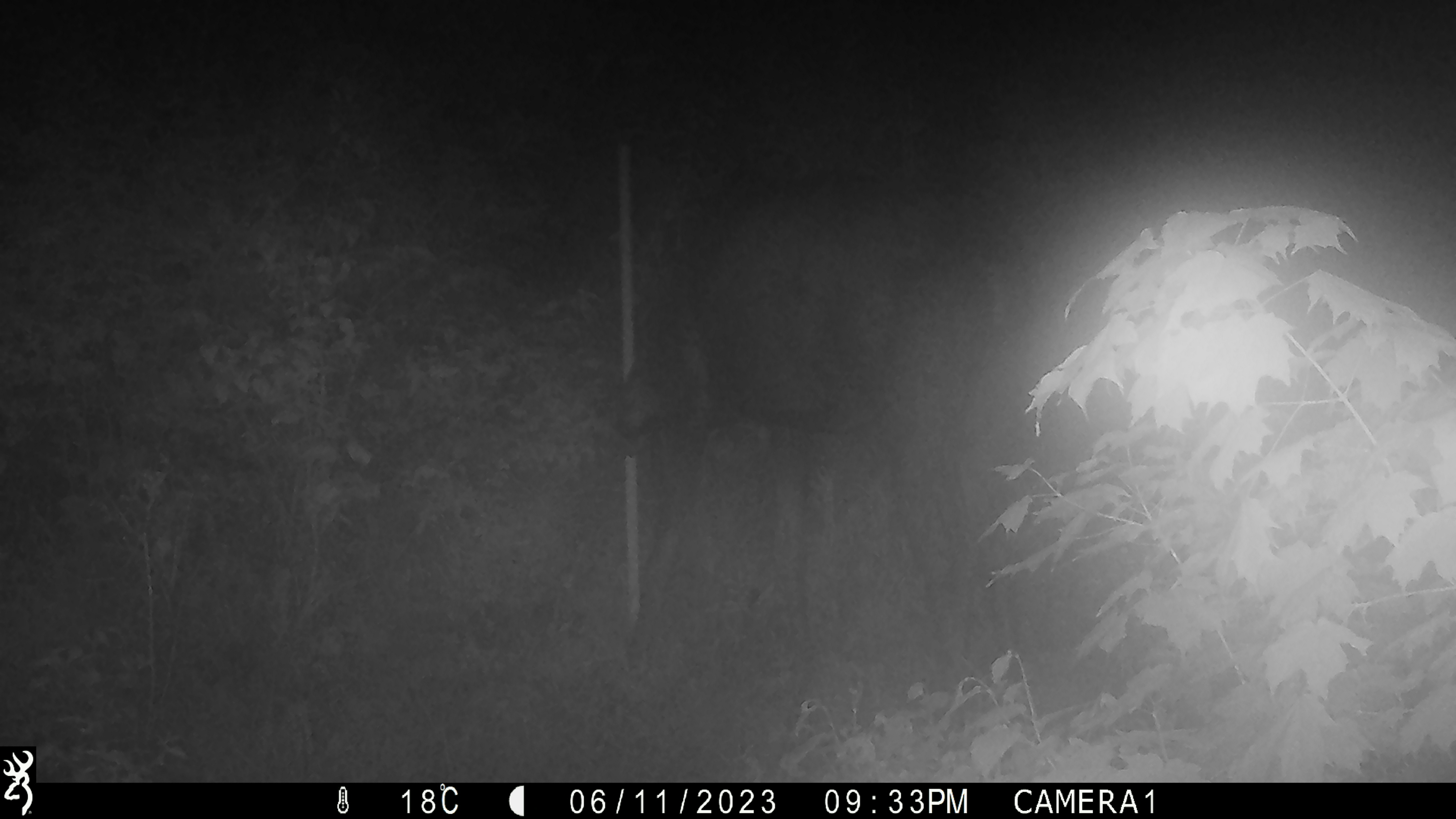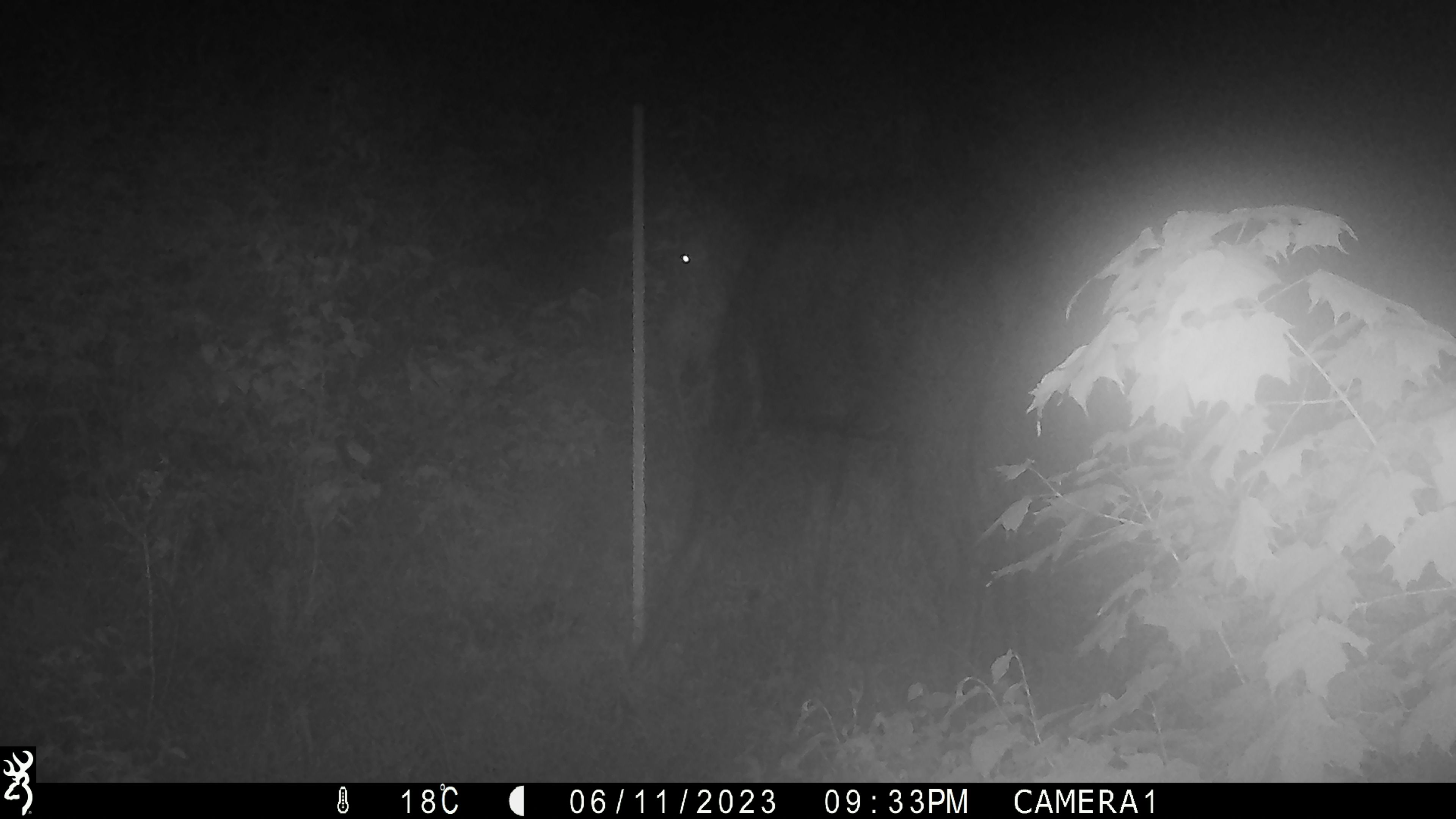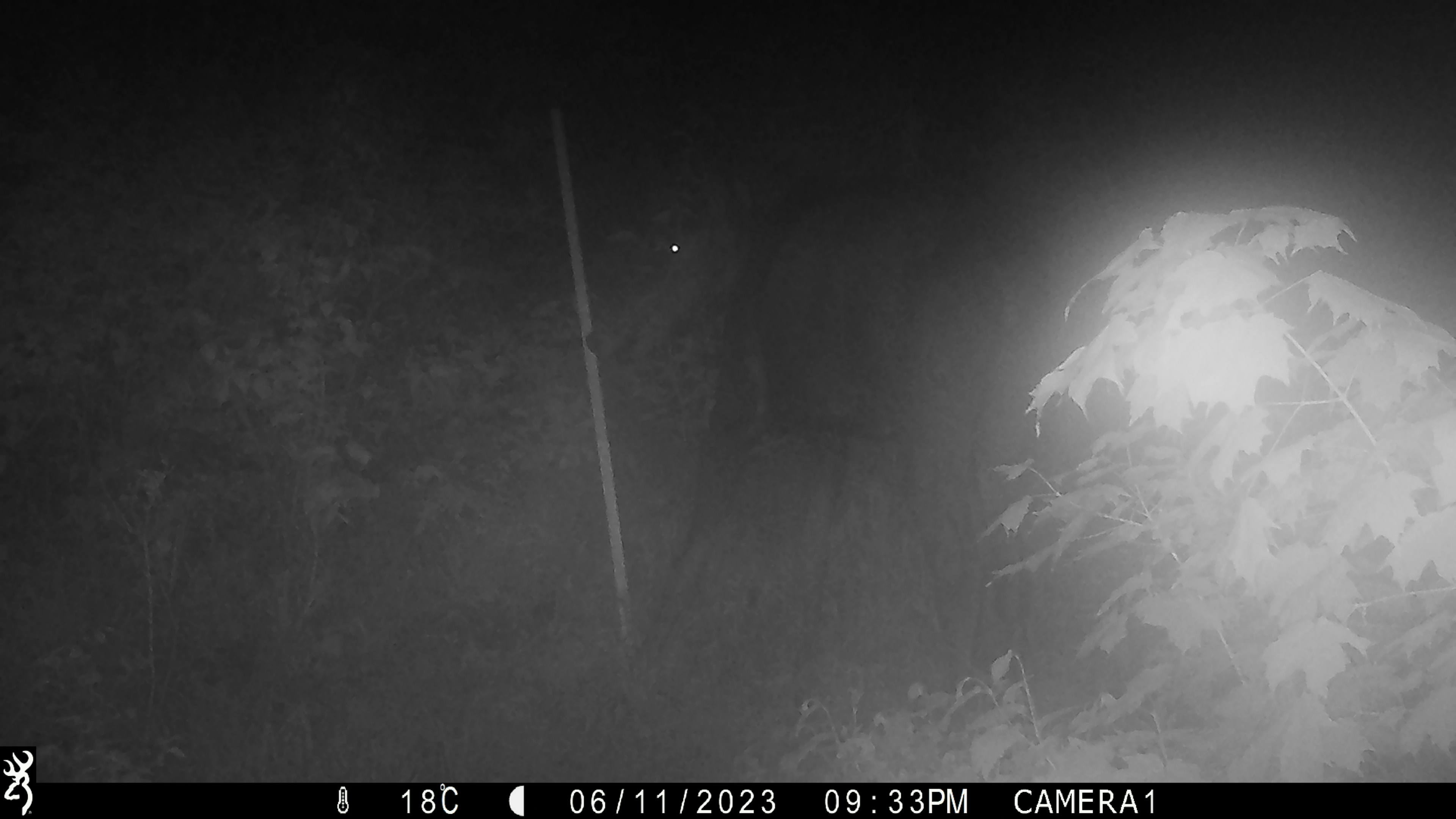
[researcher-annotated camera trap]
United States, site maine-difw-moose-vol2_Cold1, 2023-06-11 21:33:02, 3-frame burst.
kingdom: Animalia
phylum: Chordata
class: Mammalia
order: Artiodactyla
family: Cervidae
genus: Alces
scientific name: Alces alces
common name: moose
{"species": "moose (Alces alces)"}